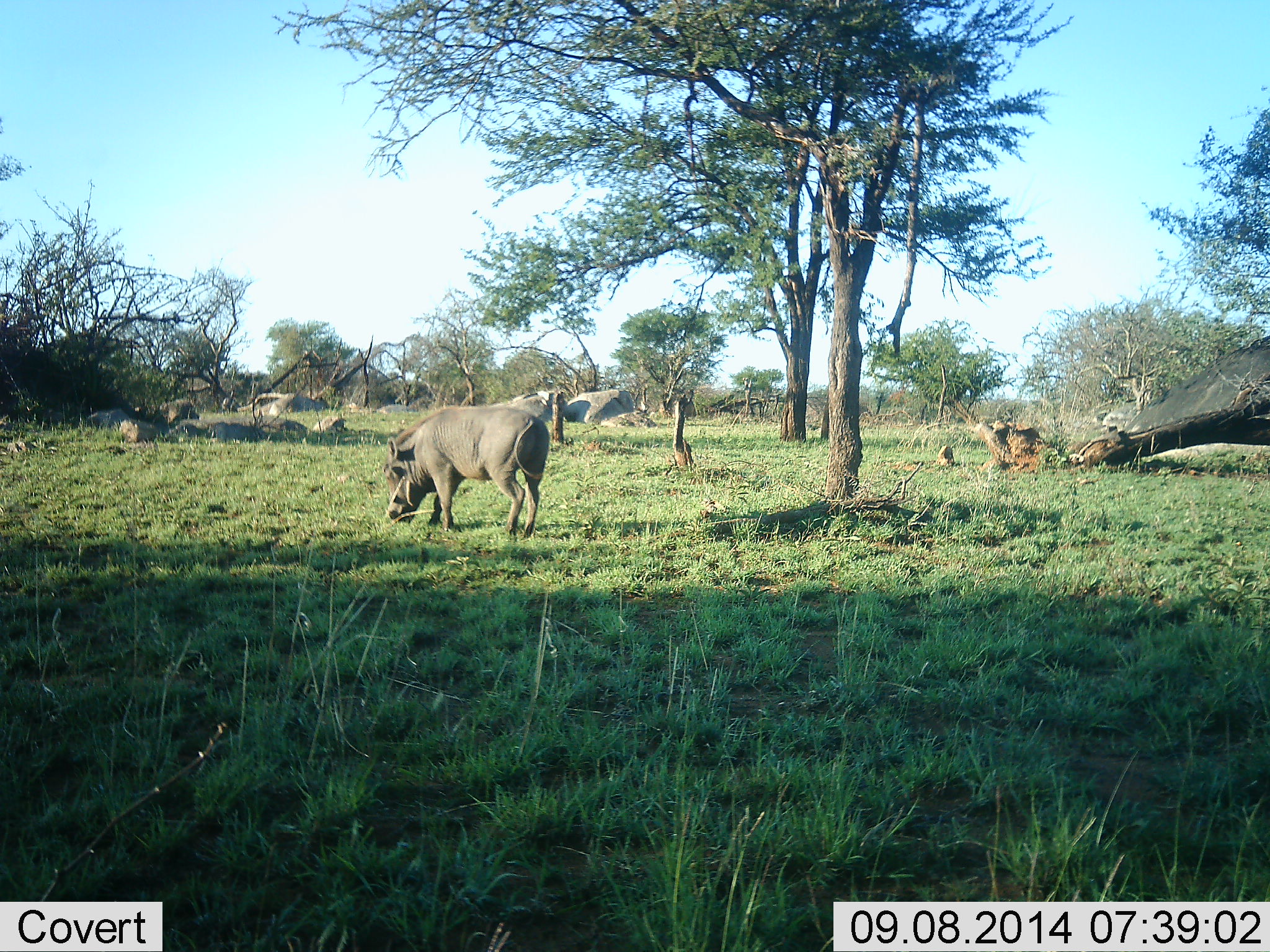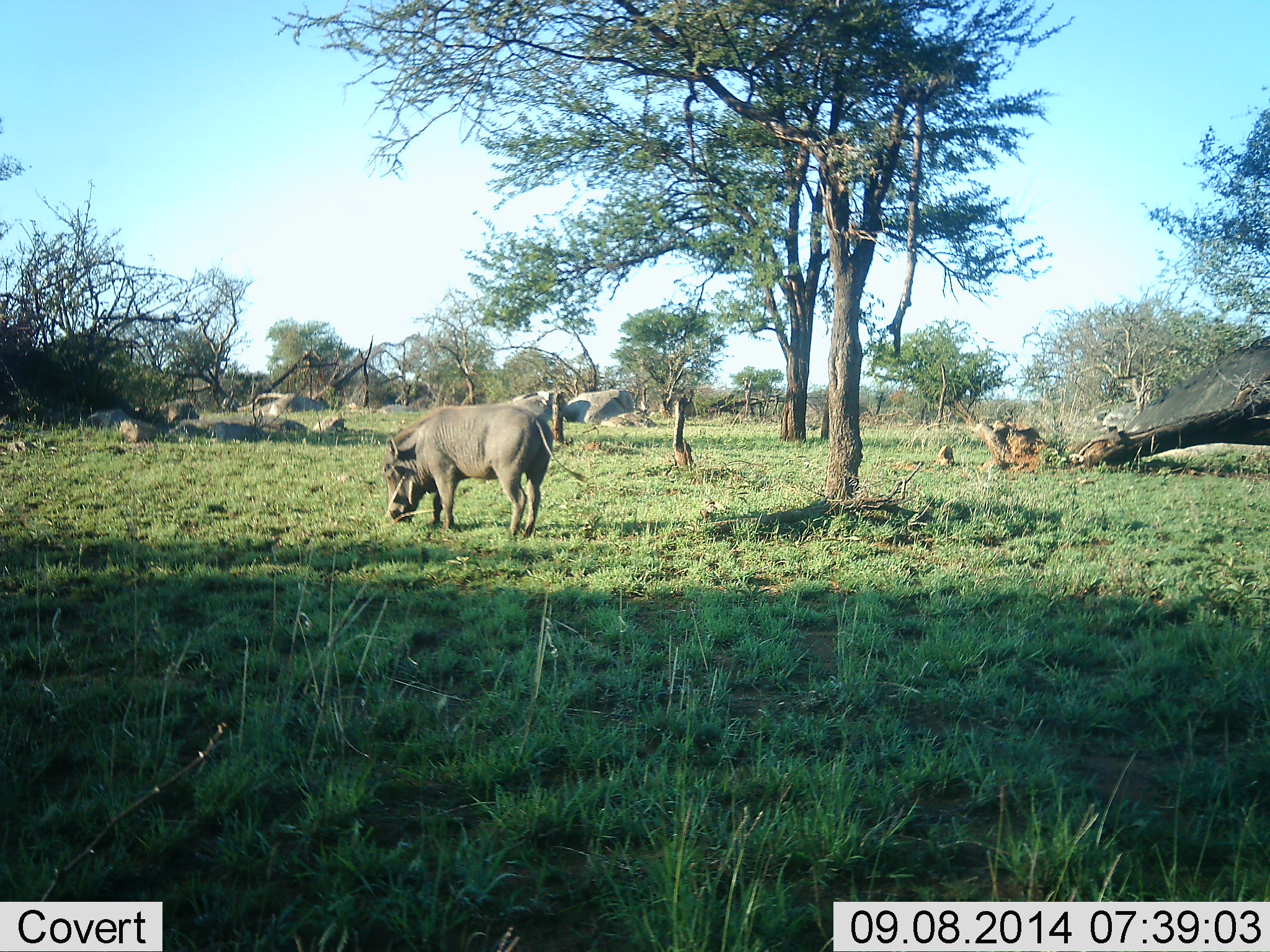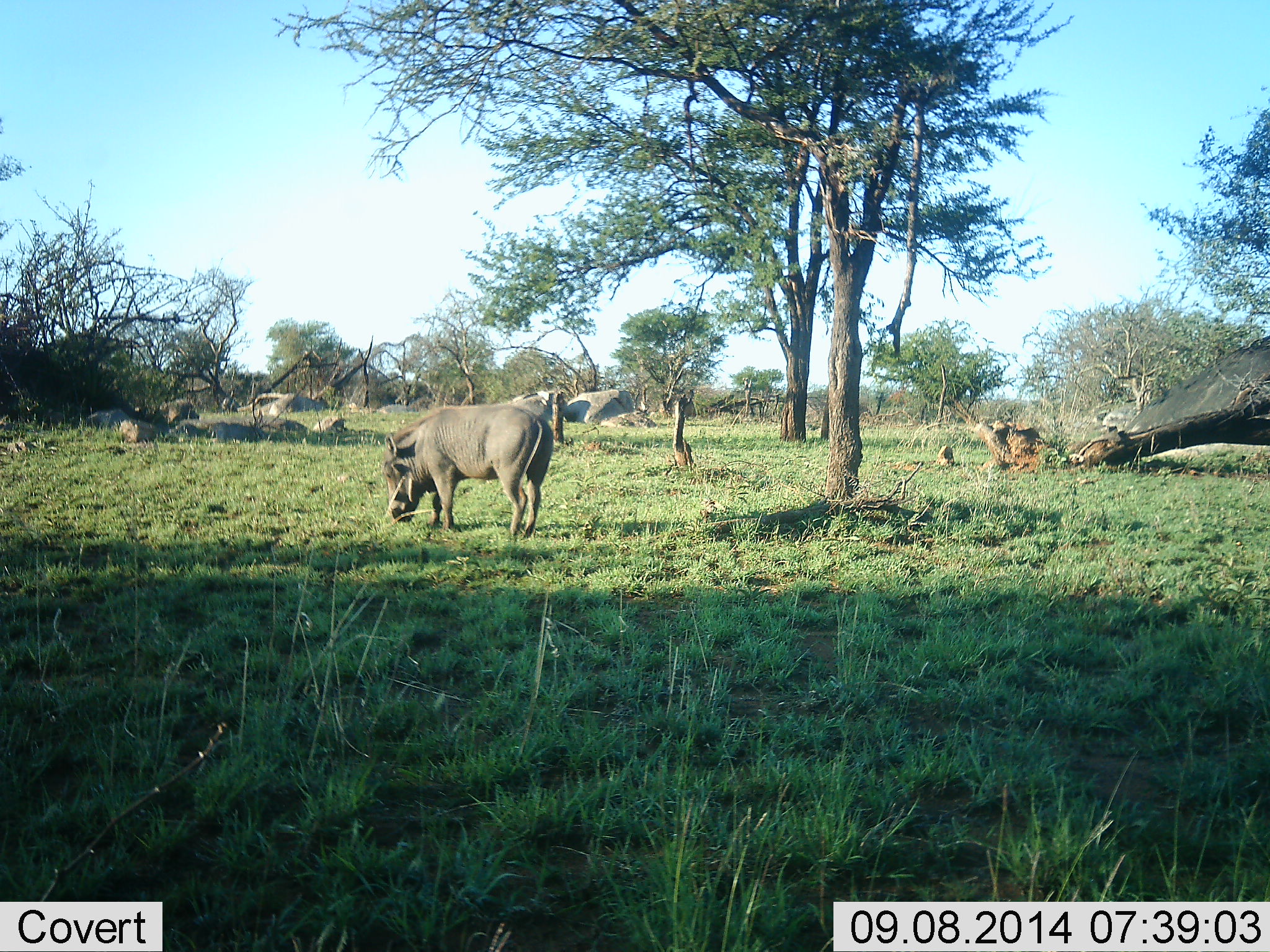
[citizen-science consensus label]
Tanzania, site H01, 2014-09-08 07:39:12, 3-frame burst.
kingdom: Animalia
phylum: Chordata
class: Mammalia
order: Artiodactyla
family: Suidae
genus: Phacochoerus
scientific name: Phacochoerus africanus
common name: warthog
Warthog (Phacochoerus africanus), count 1. Behavior (volunteer vote fractions): standing 0%, resting 0%, moving 0%, interacting 0%. Young present (vote fraction): 0%. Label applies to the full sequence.